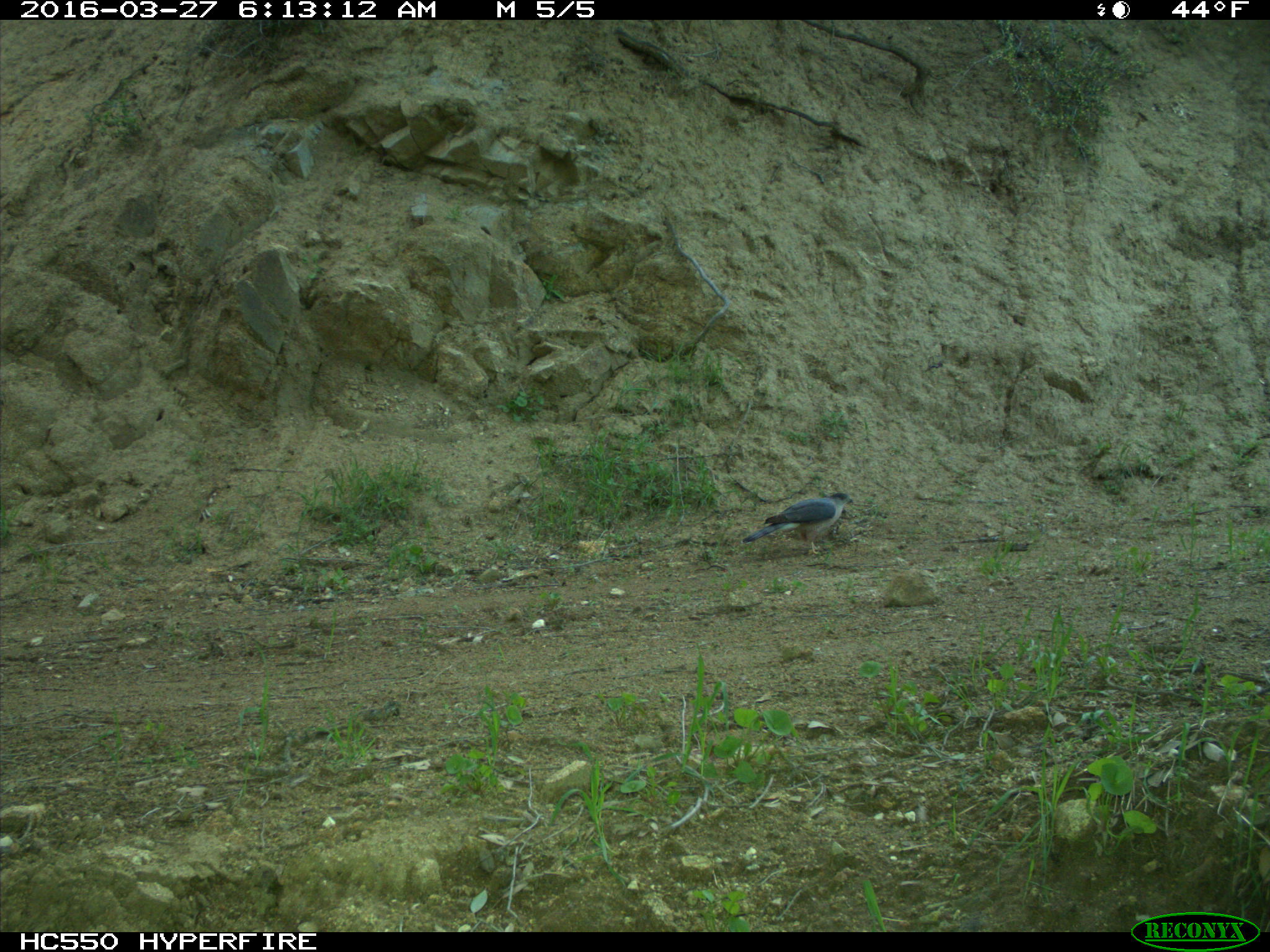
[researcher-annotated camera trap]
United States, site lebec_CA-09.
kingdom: Animalia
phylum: Chordata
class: Aves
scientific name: Aves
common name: birds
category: unidentified bird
Unidentified bird (birds) (Aves).